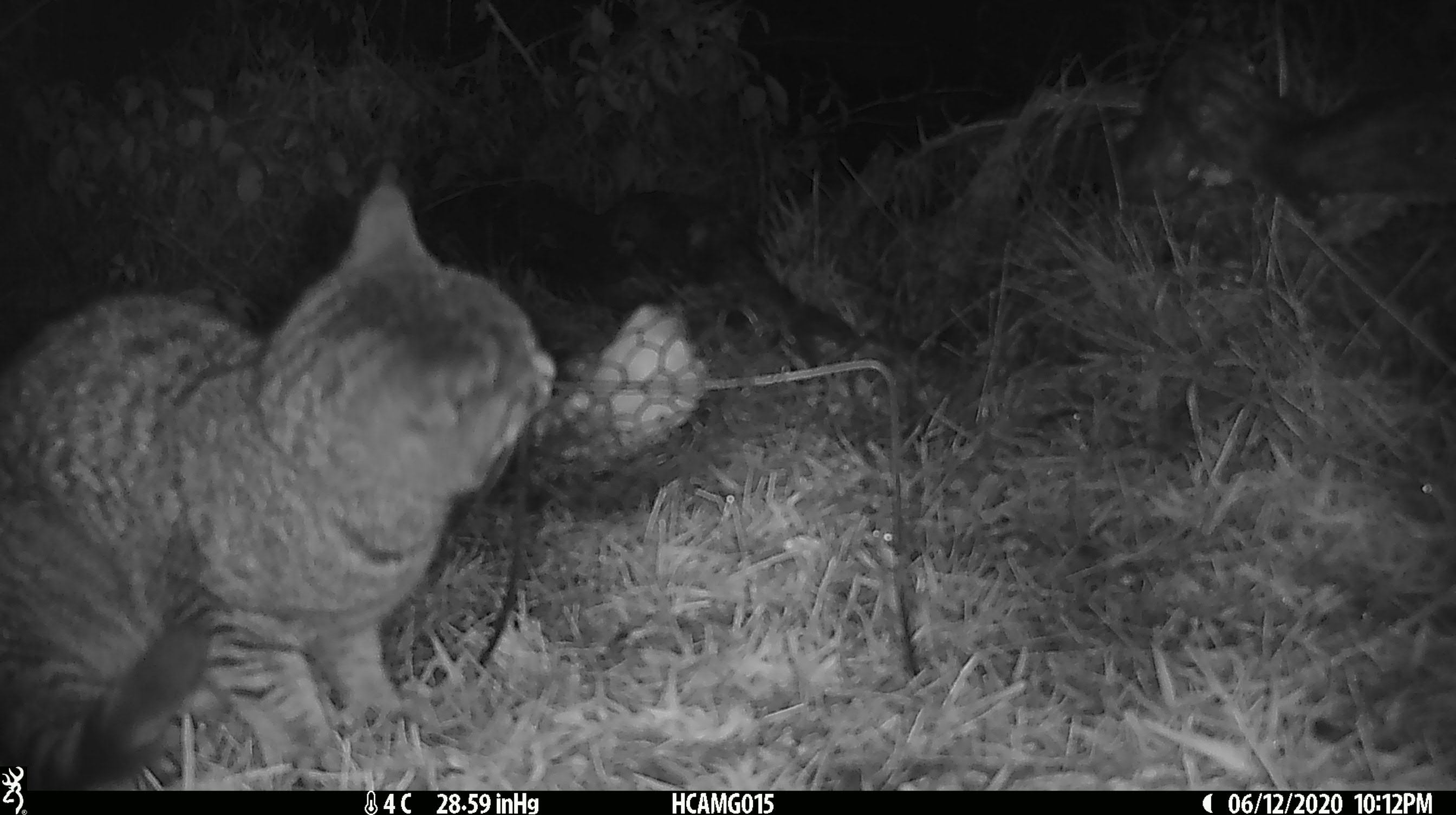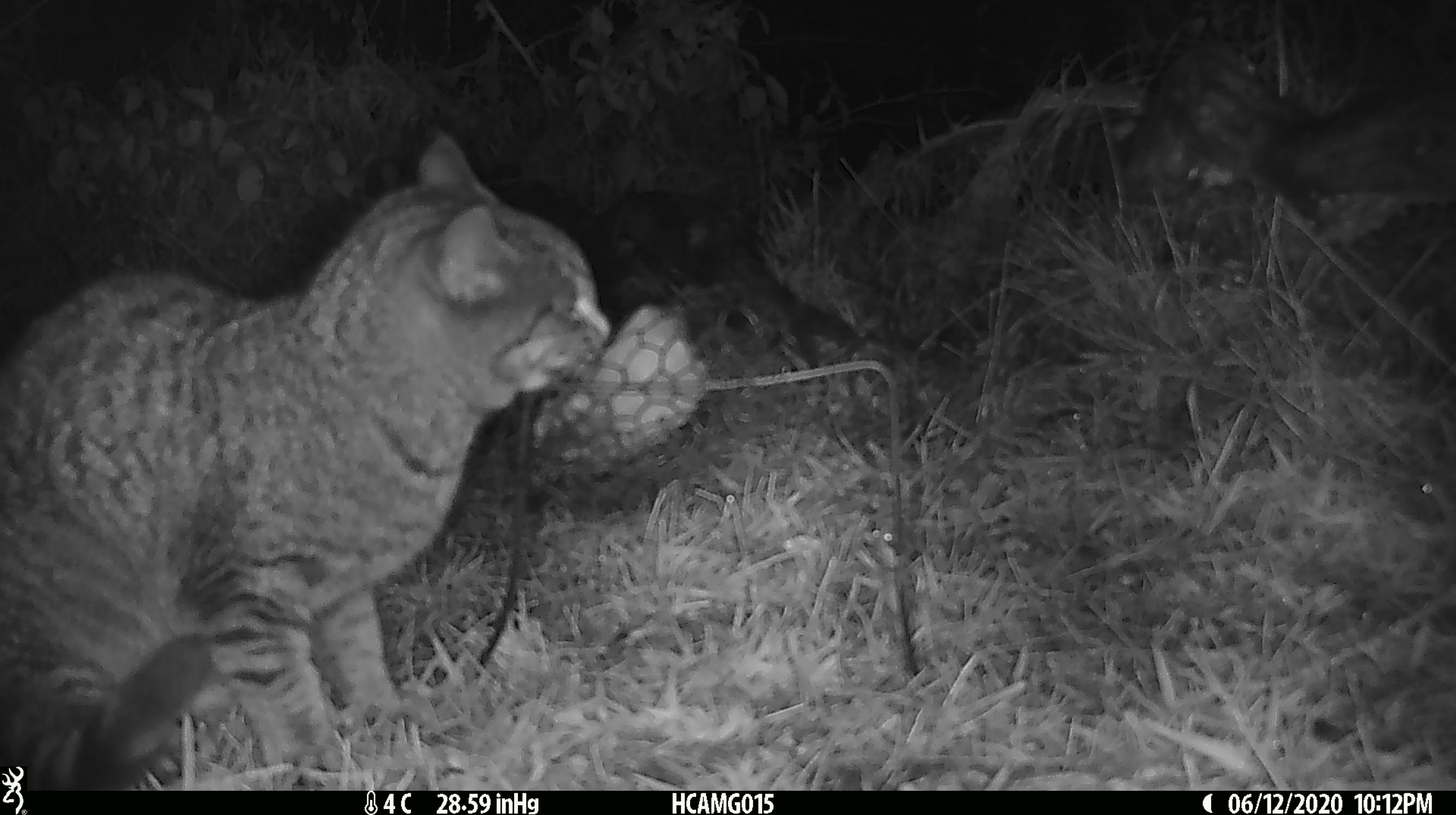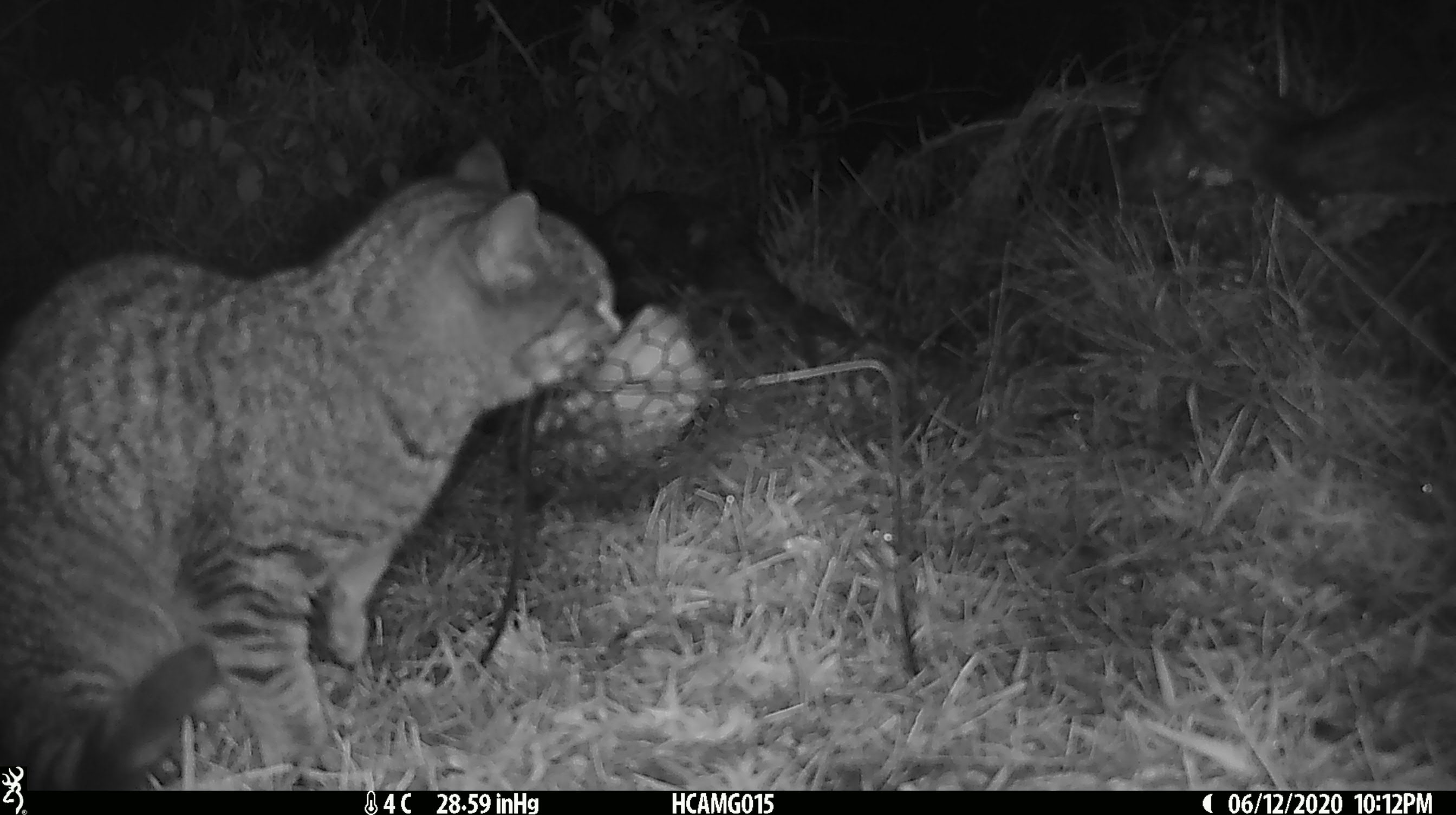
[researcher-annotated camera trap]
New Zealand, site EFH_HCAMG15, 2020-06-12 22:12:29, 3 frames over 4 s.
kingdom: Animalia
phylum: Chordata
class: Mammalia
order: Carnivora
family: Felidae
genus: Felis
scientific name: Felis catus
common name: domestic cat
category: cat